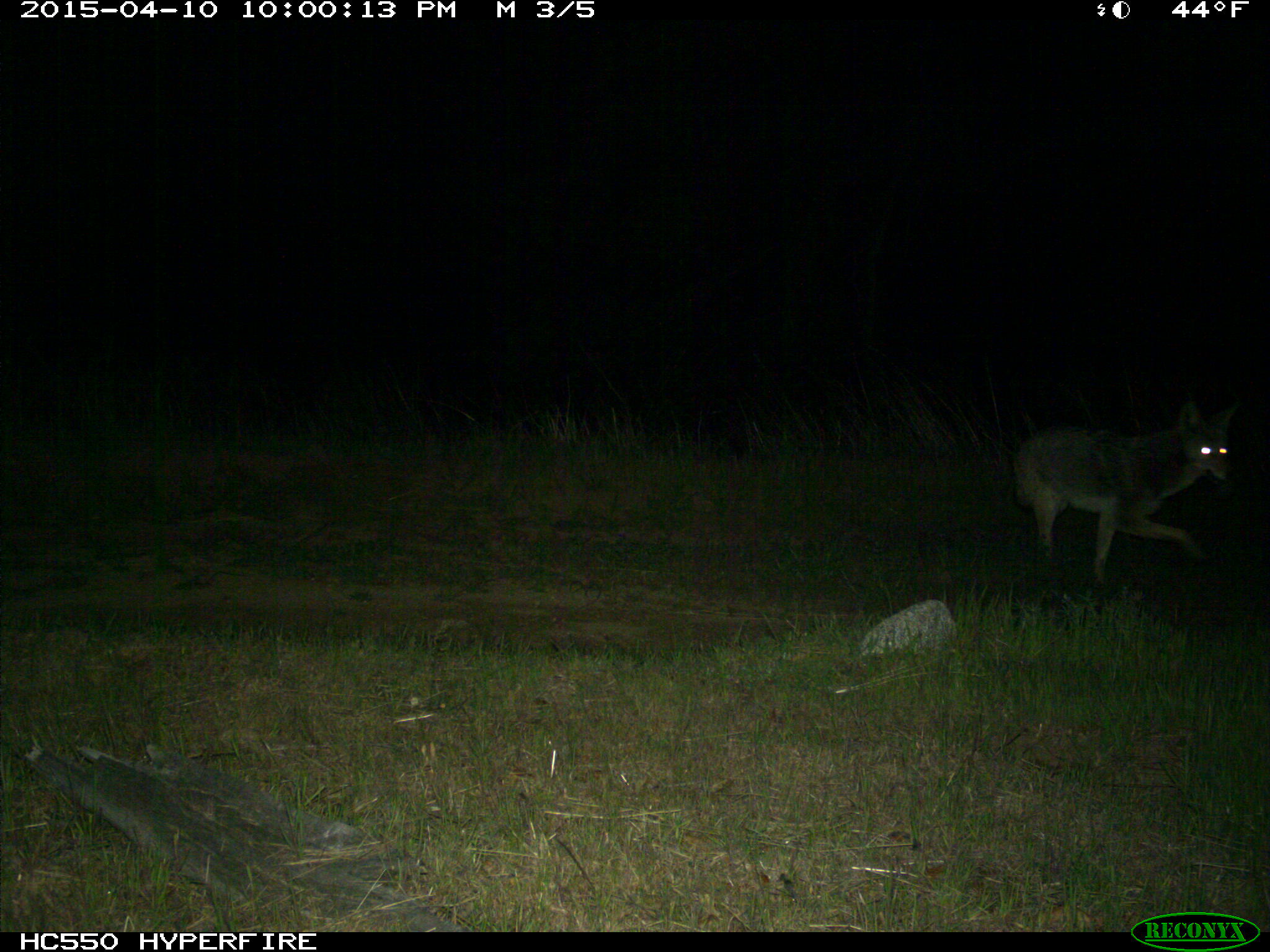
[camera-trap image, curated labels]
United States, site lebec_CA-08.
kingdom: Animalia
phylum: Chordata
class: Mammalia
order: Carnivora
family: Canidae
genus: Canis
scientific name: Canis latrans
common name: coyote